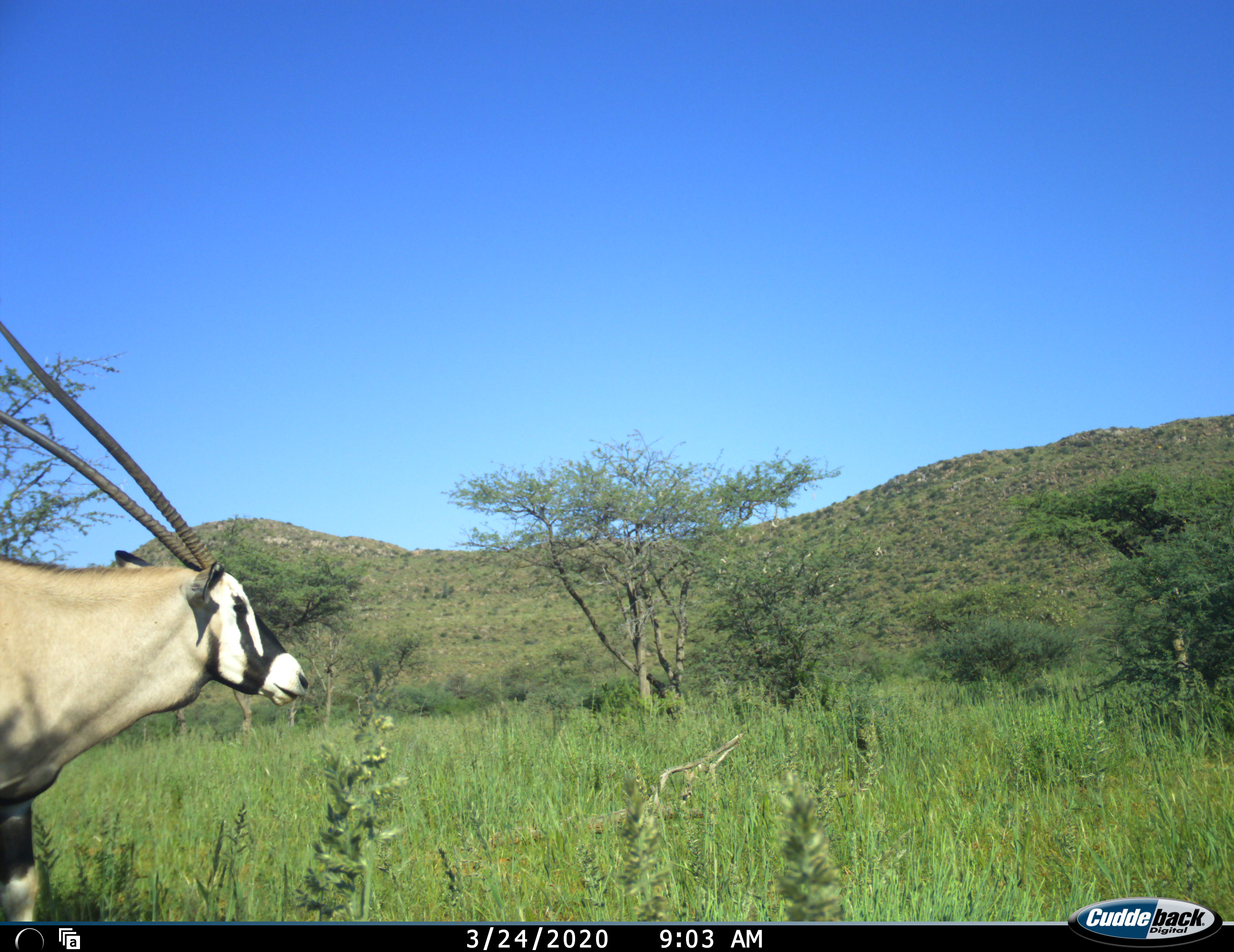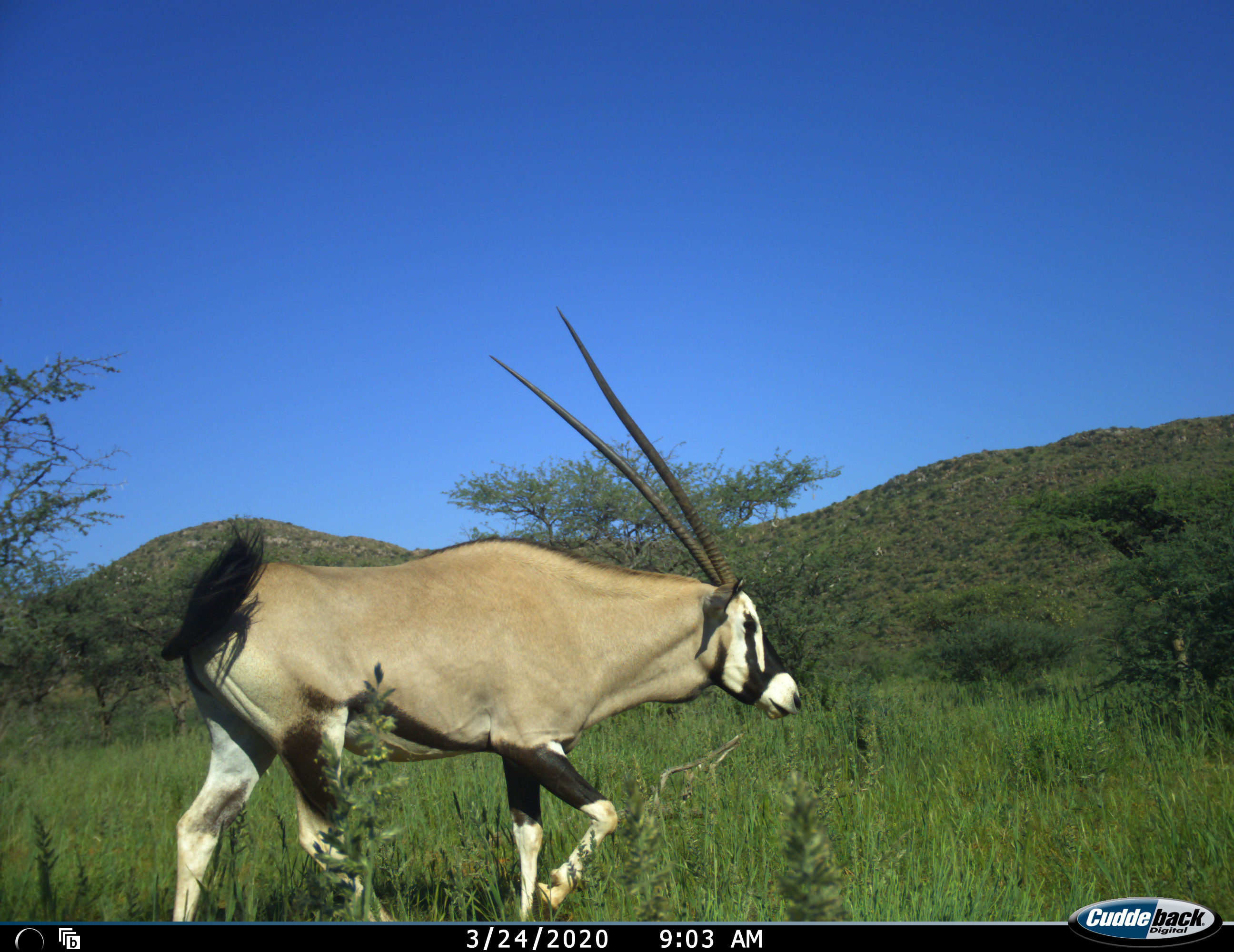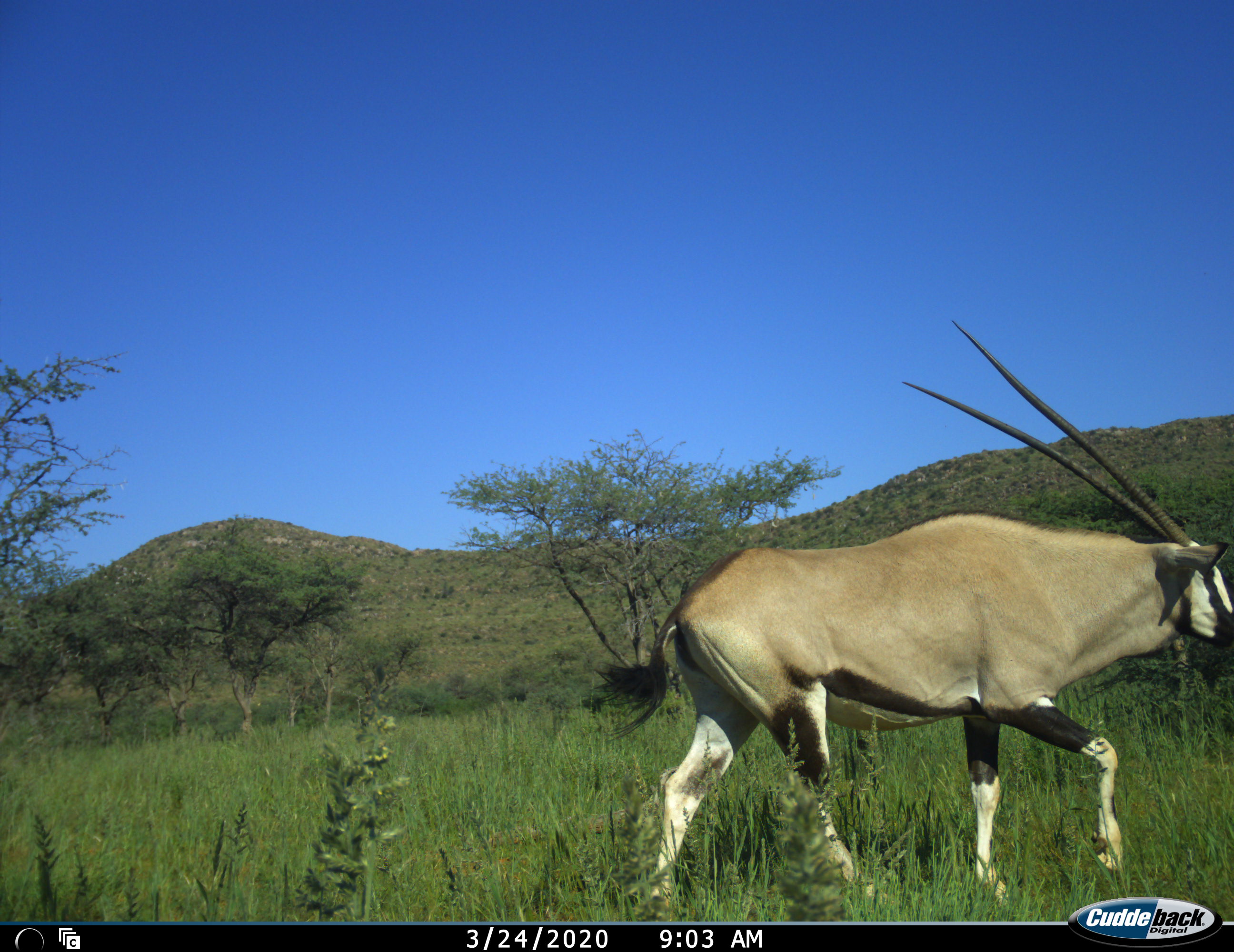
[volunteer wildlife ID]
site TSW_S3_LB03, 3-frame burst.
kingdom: Animalia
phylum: Chordata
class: Mammalia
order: Artiodactyla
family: Bovidae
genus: Oryx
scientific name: Oryx gazella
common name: gemsbok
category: oryx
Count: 1.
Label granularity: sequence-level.